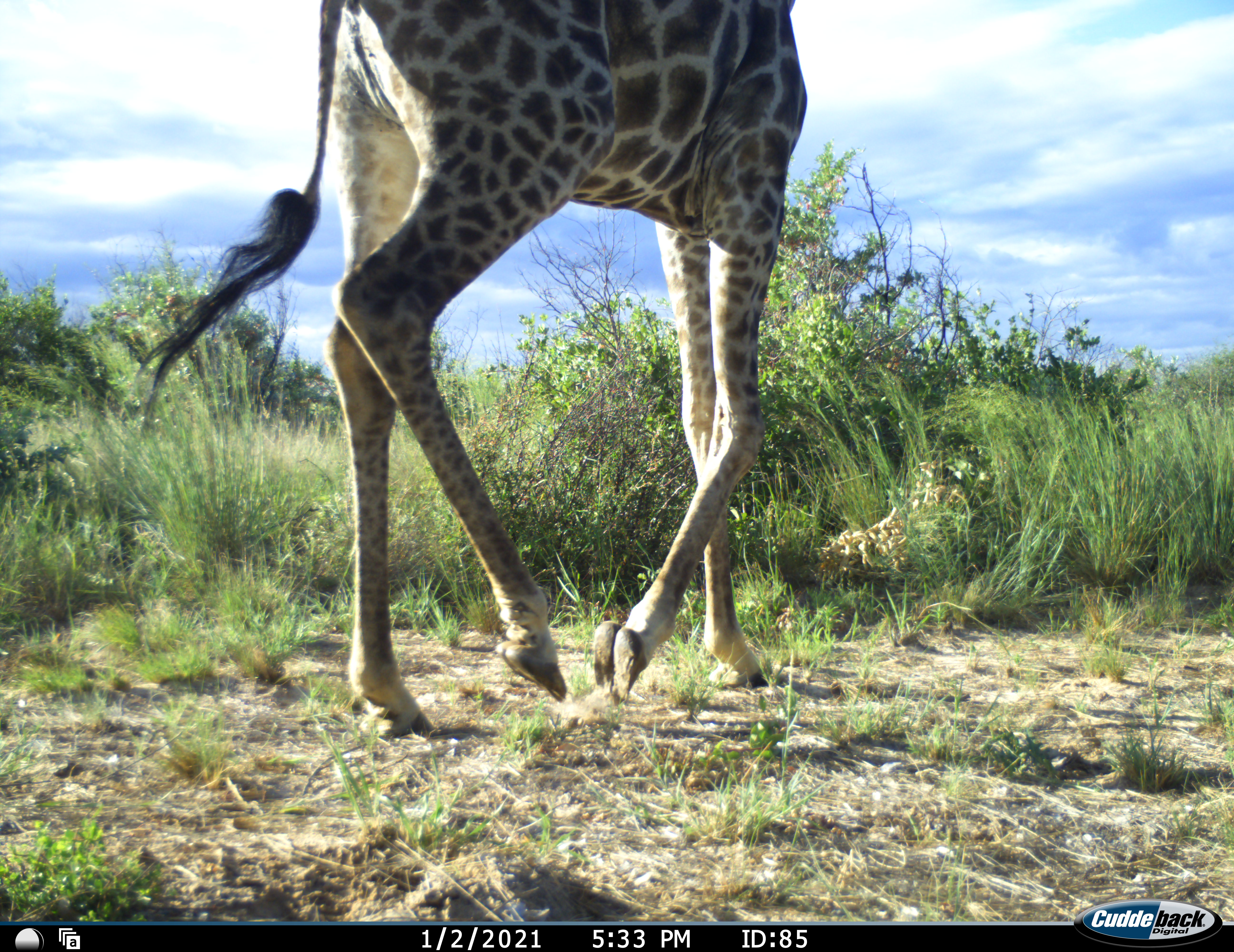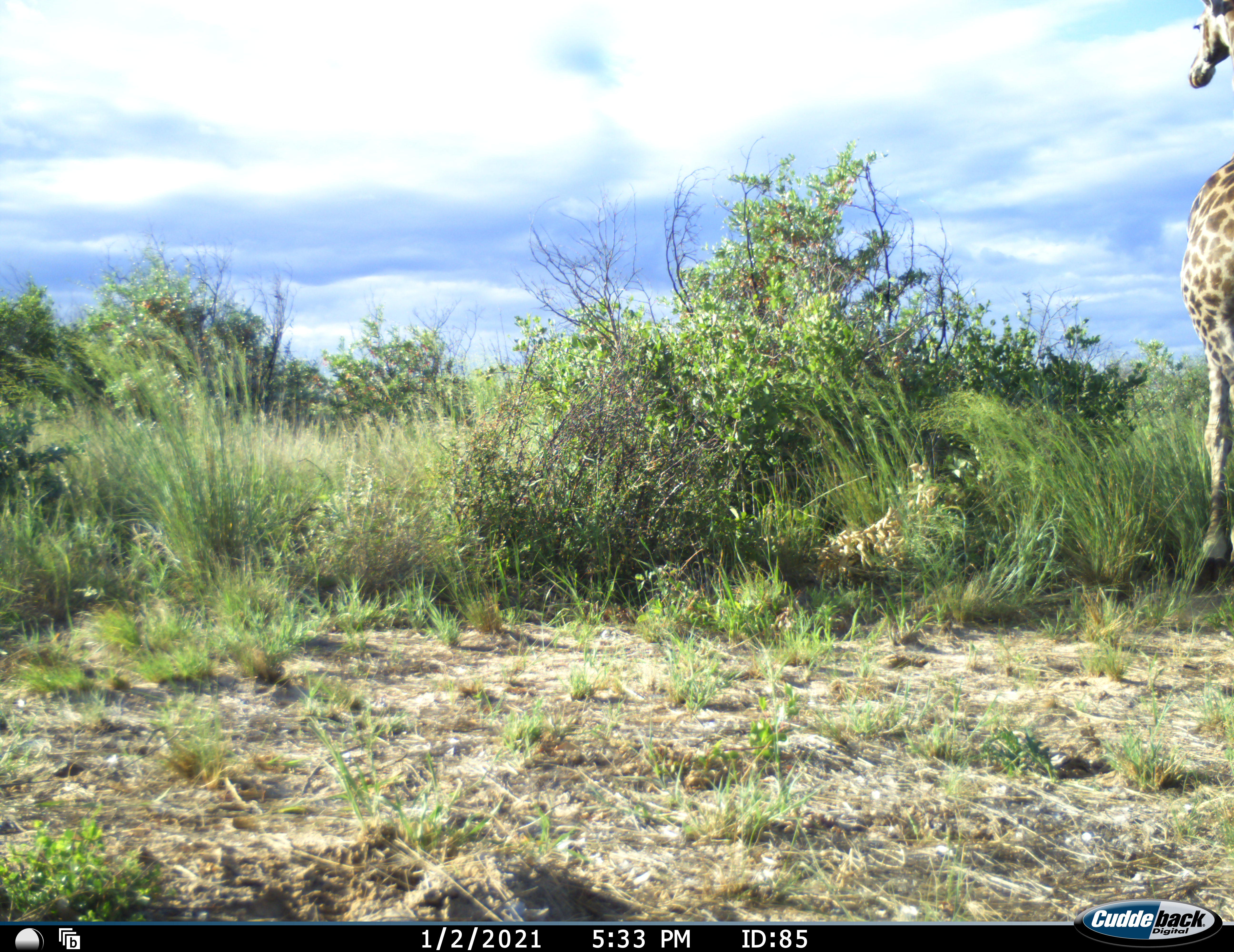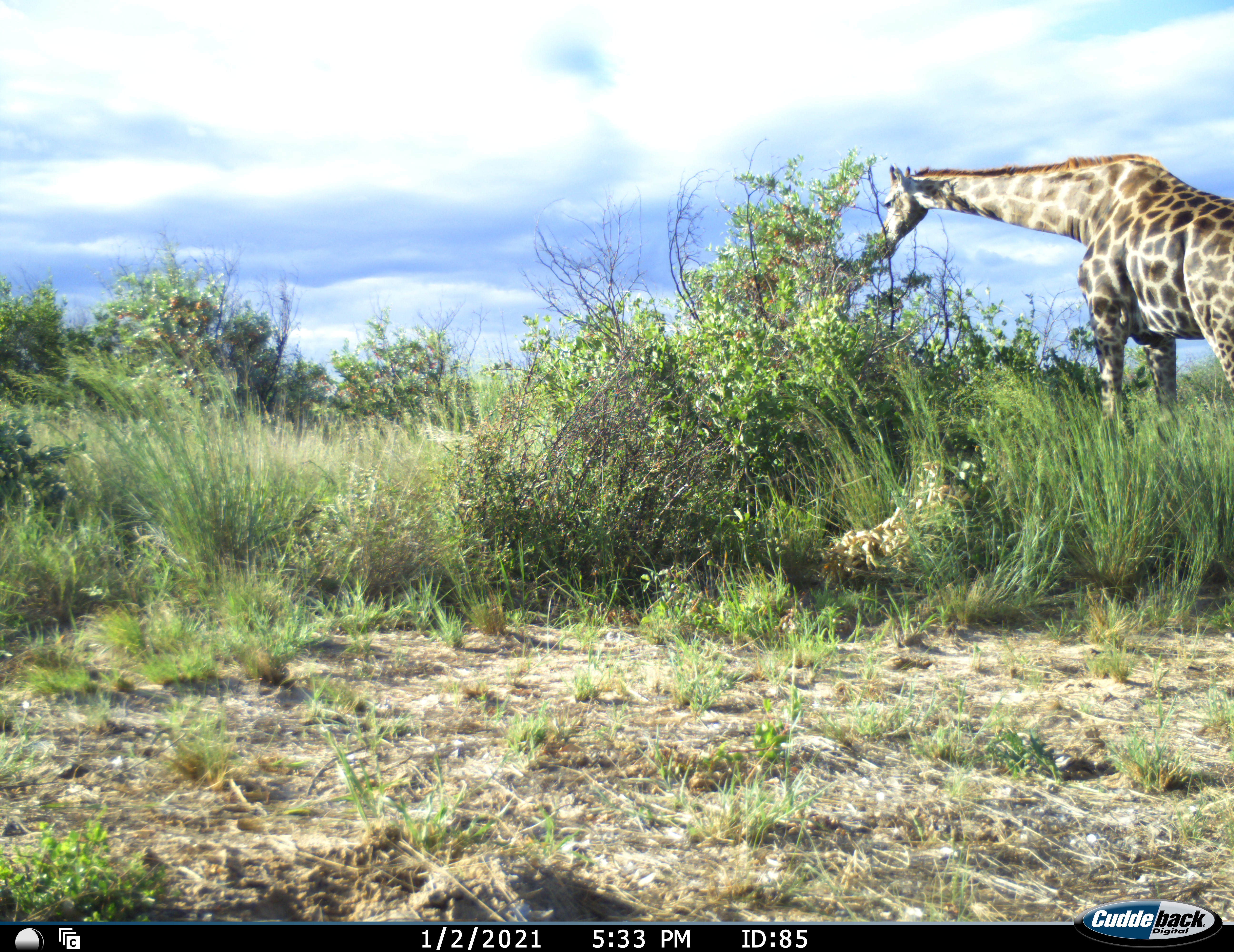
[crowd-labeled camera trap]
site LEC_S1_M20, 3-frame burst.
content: unidentified animal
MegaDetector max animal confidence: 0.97